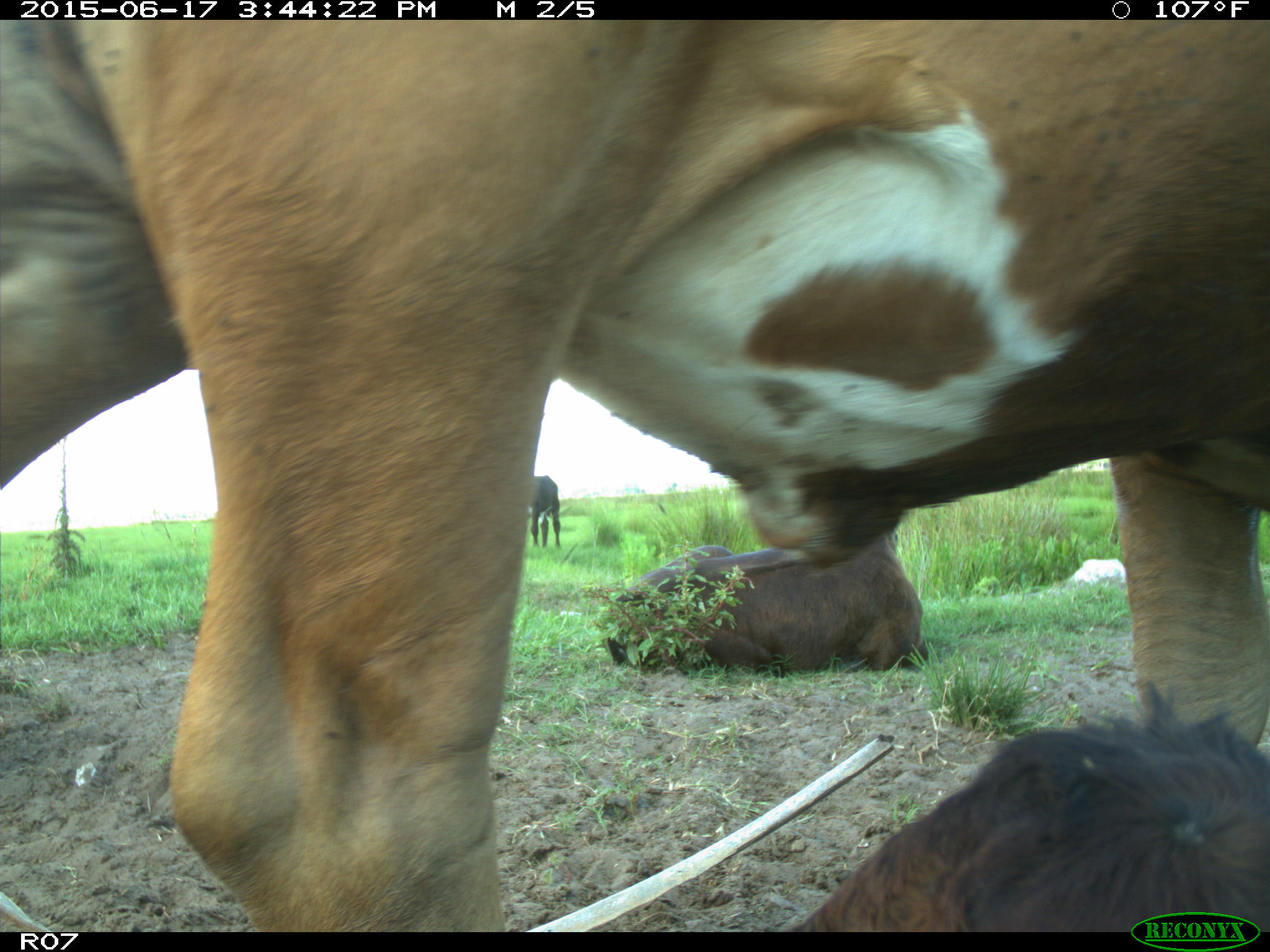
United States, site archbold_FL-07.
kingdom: Animalia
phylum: Chordata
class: Mammalia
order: Artiodactyla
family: Bovidae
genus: Bos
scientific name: Bos taurus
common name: domestic cow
Bos taurus (domestic cow).